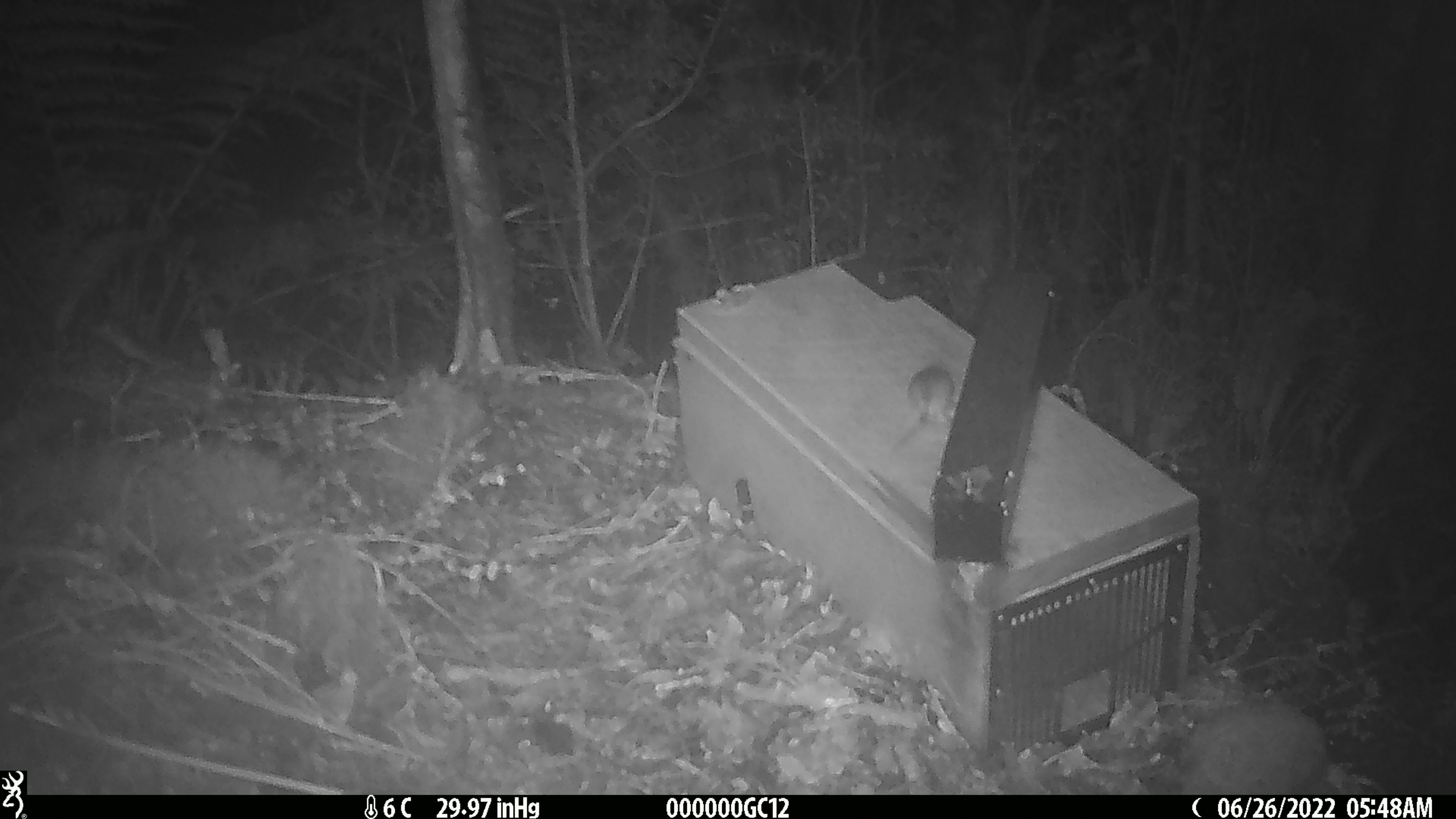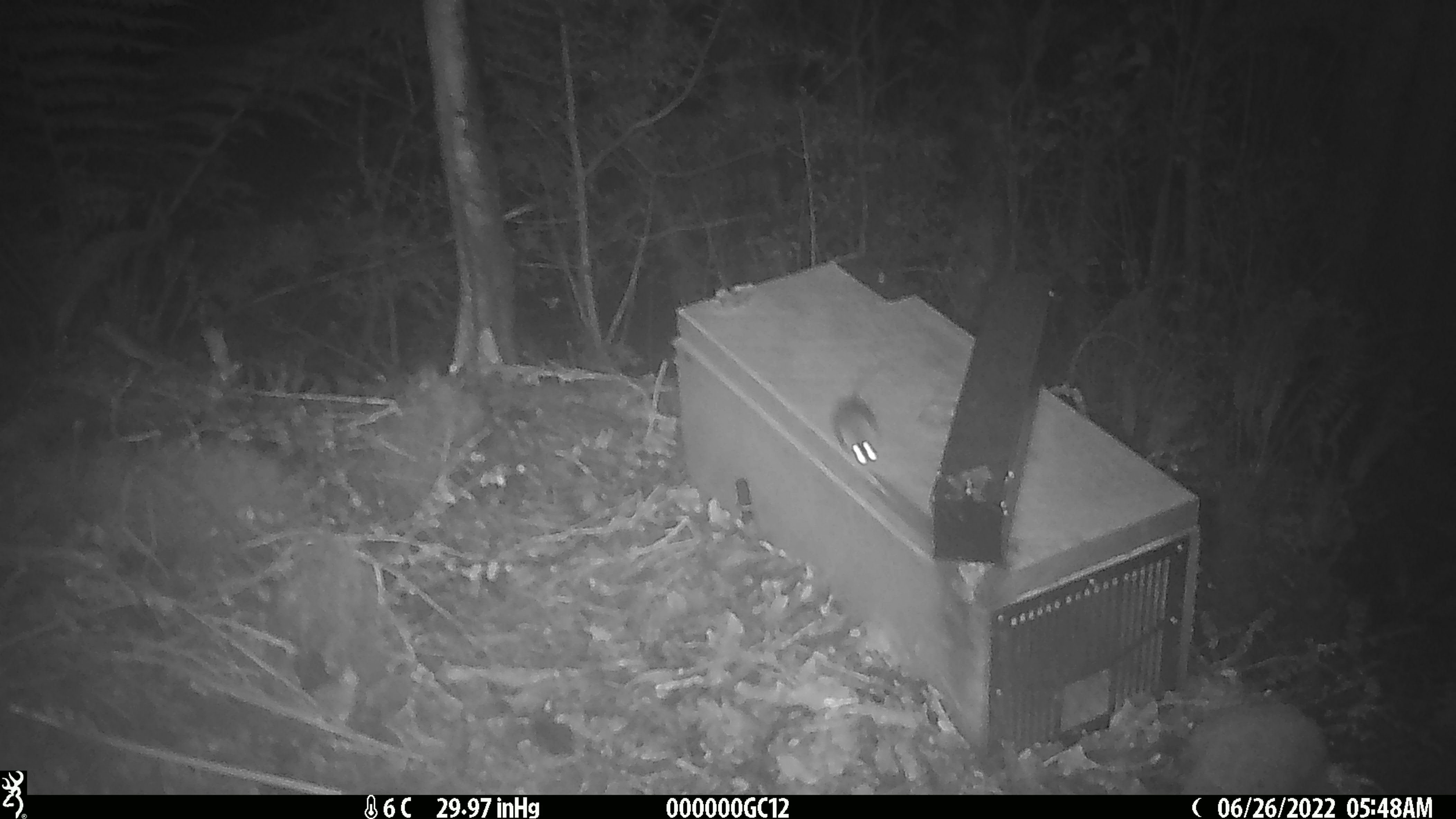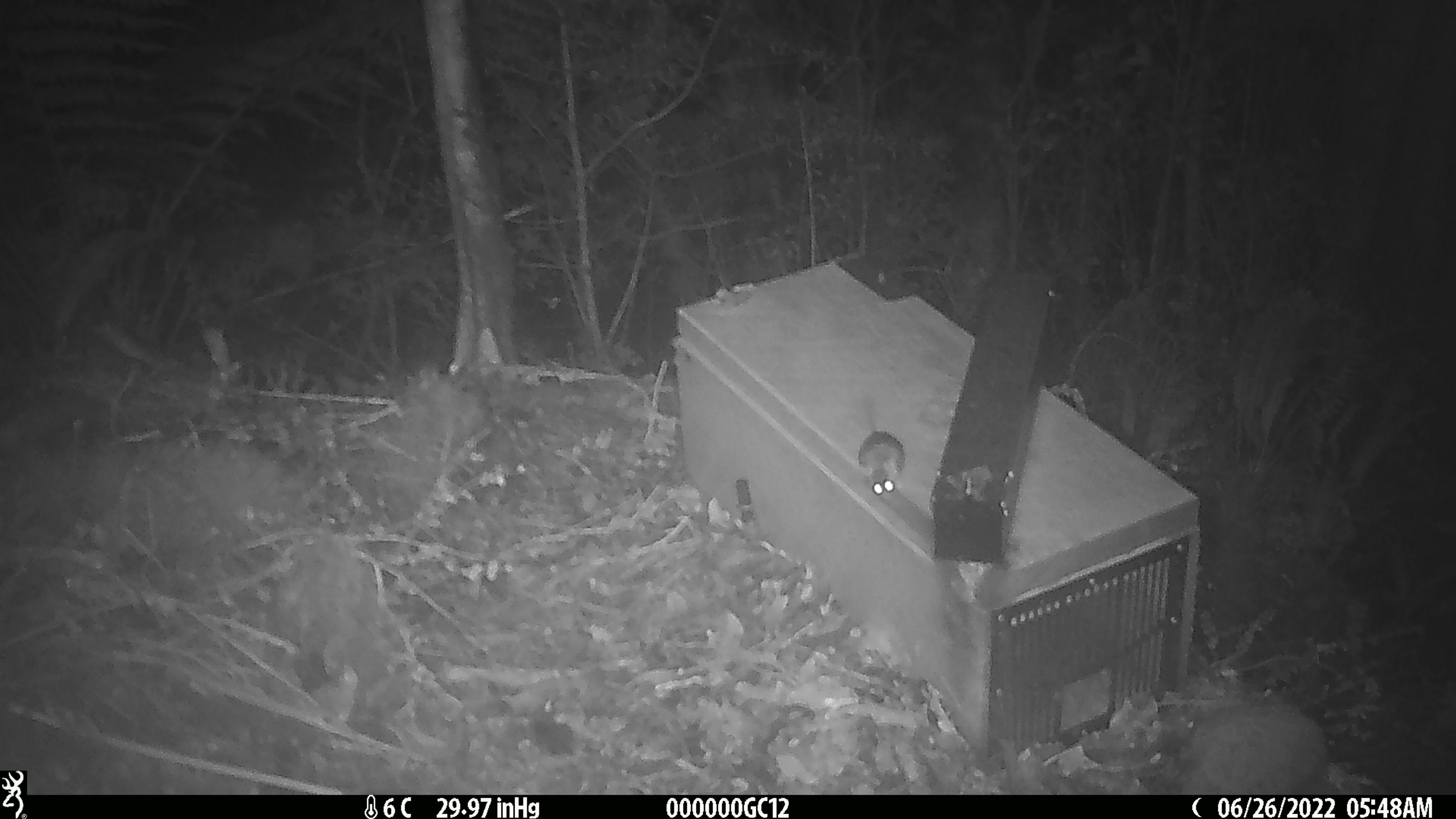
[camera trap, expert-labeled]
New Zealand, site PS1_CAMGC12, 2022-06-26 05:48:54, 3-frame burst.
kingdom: Animalia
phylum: Chordata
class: Mammalia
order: Rodentia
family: Muridae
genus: Mus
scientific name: Mus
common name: mouse